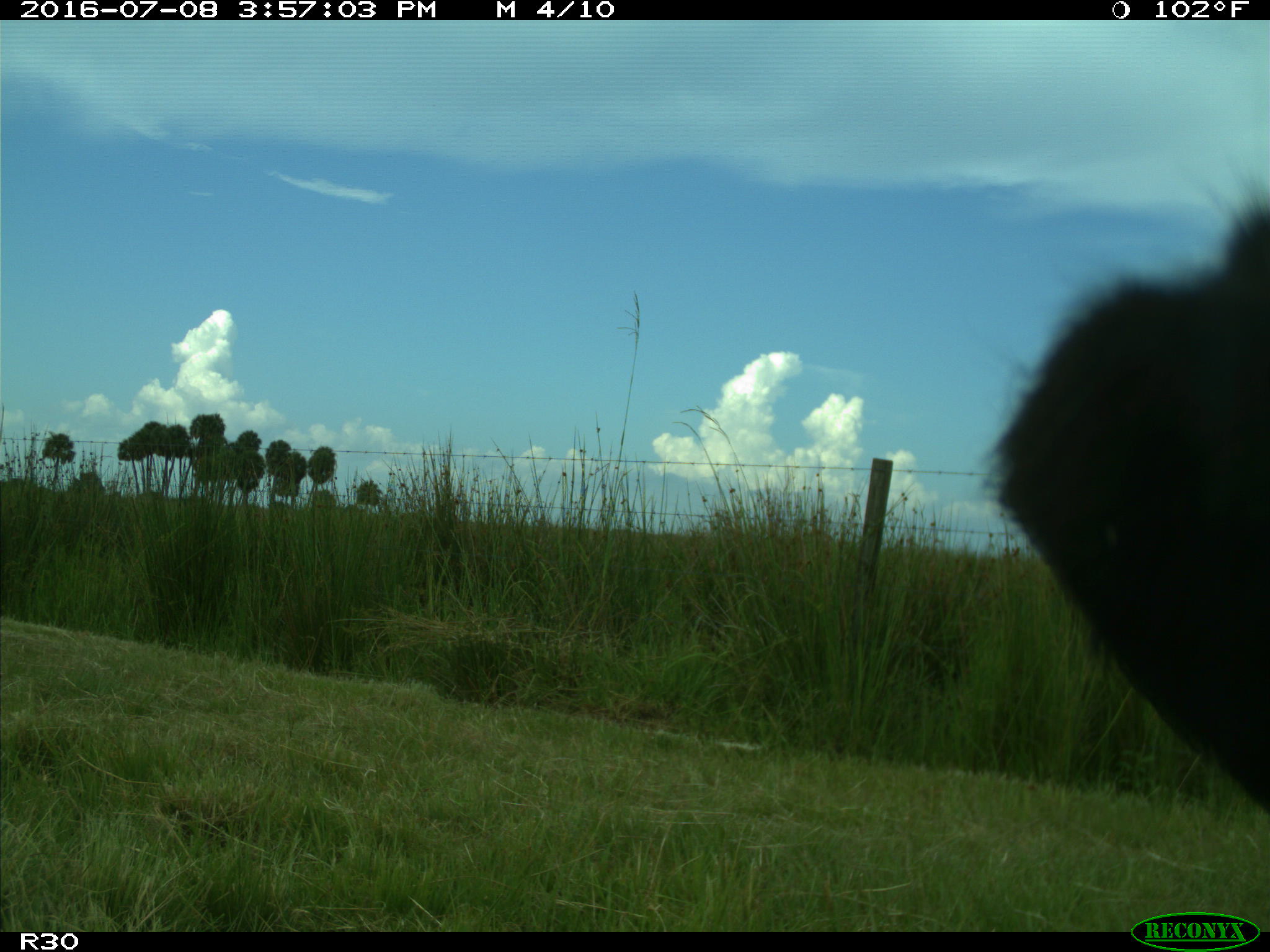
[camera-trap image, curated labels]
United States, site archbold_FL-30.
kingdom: Animalia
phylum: Chordata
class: Mammalia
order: Artiodactyla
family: Bovidae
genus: Bos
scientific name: Bos taurus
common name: domestic cow